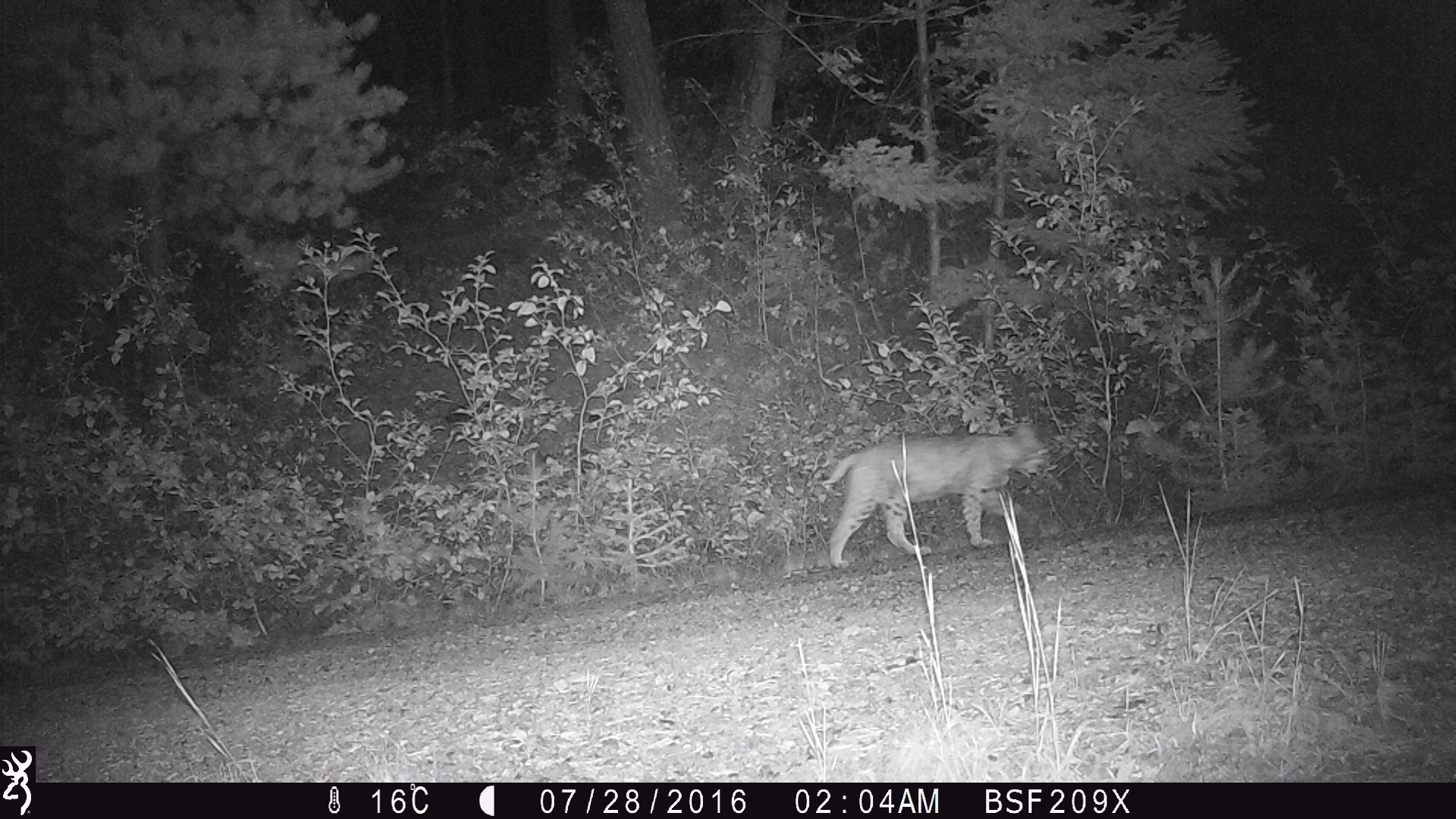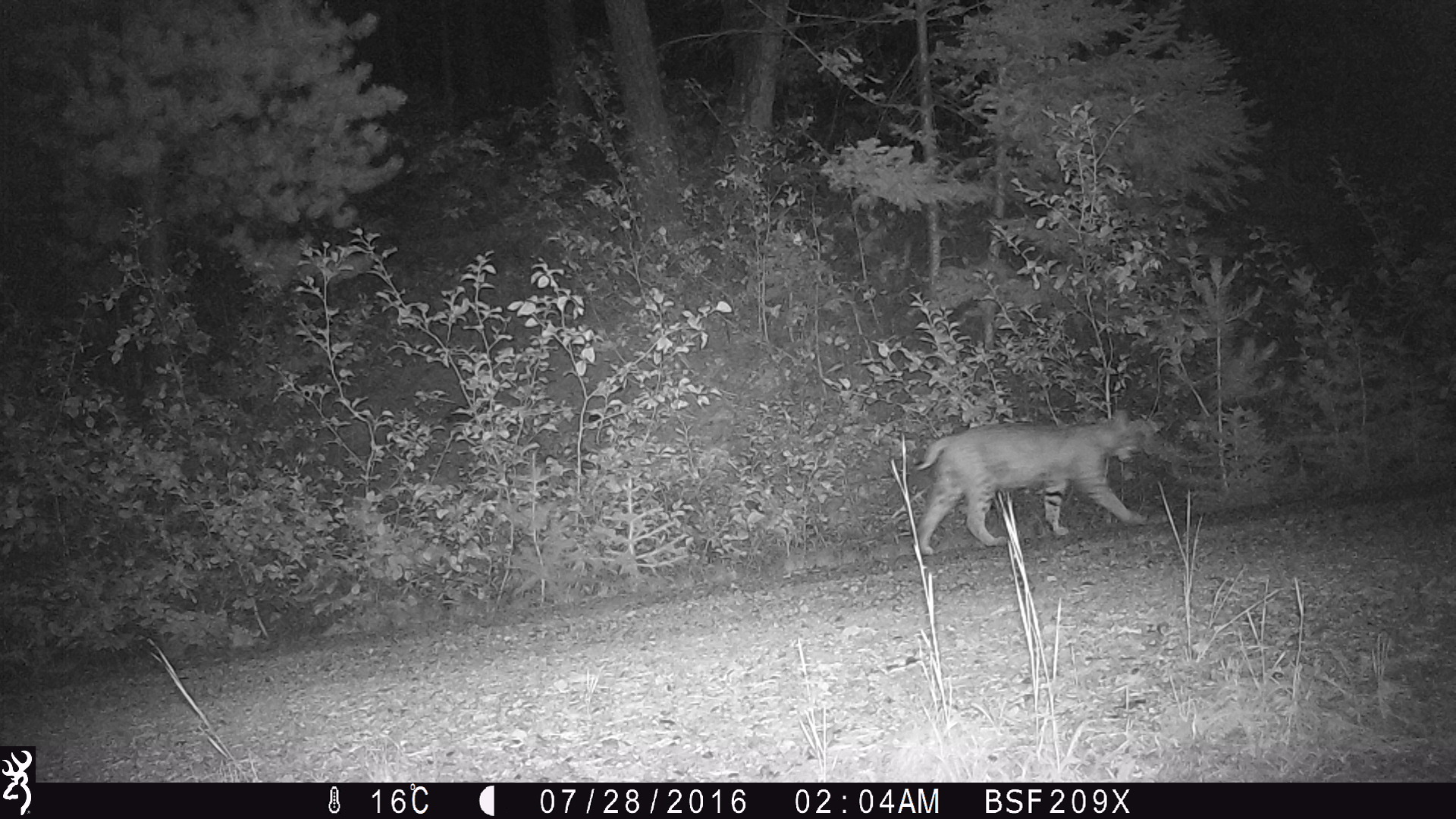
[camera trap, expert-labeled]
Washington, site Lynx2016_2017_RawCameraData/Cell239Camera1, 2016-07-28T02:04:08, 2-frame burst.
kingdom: Animalia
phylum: Chordata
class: Mammalia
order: Carnivora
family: Felidae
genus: Lynx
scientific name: Lynx rufus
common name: bobcat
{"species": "Lynx rufus (bobcat)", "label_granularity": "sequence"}